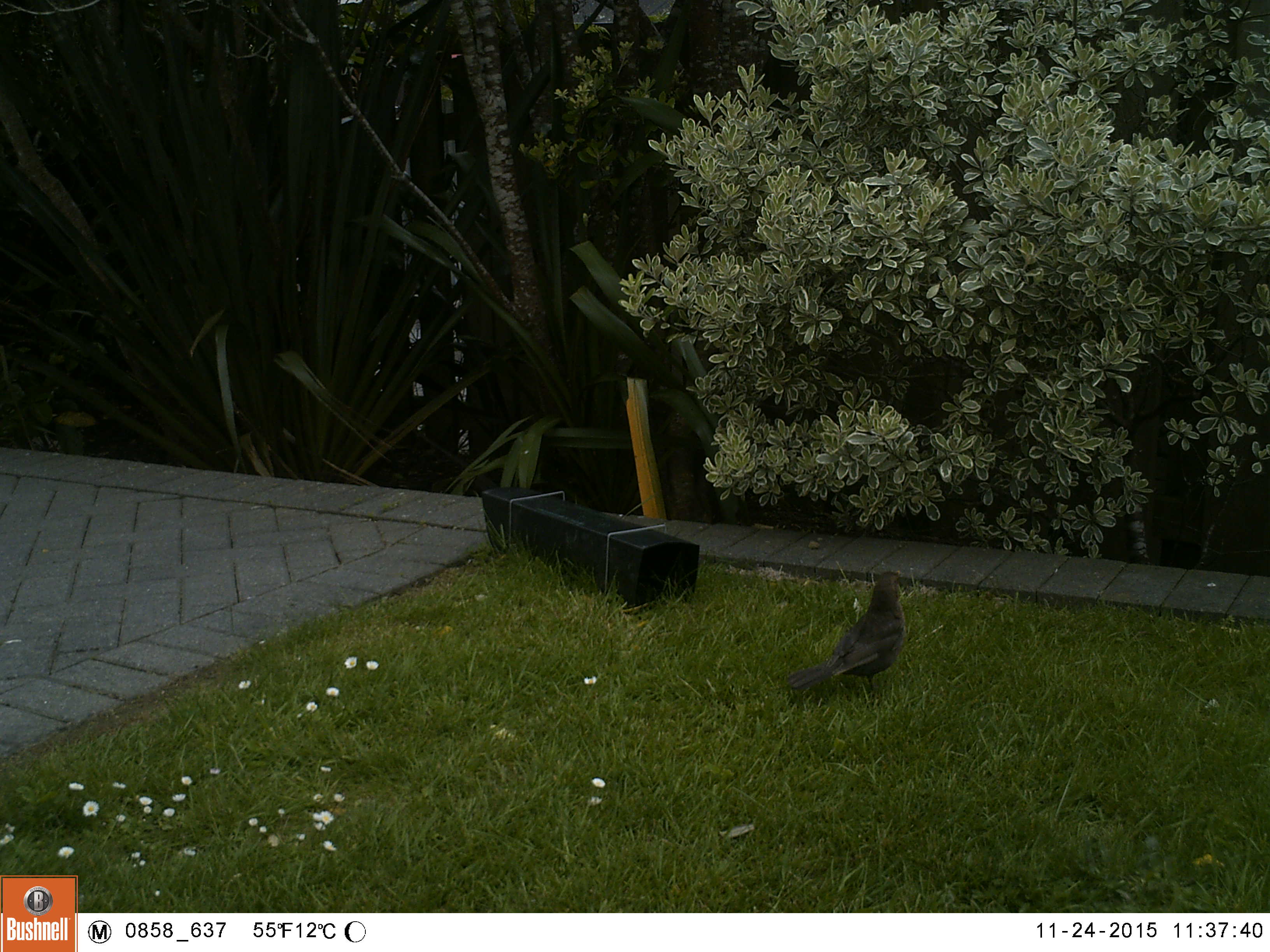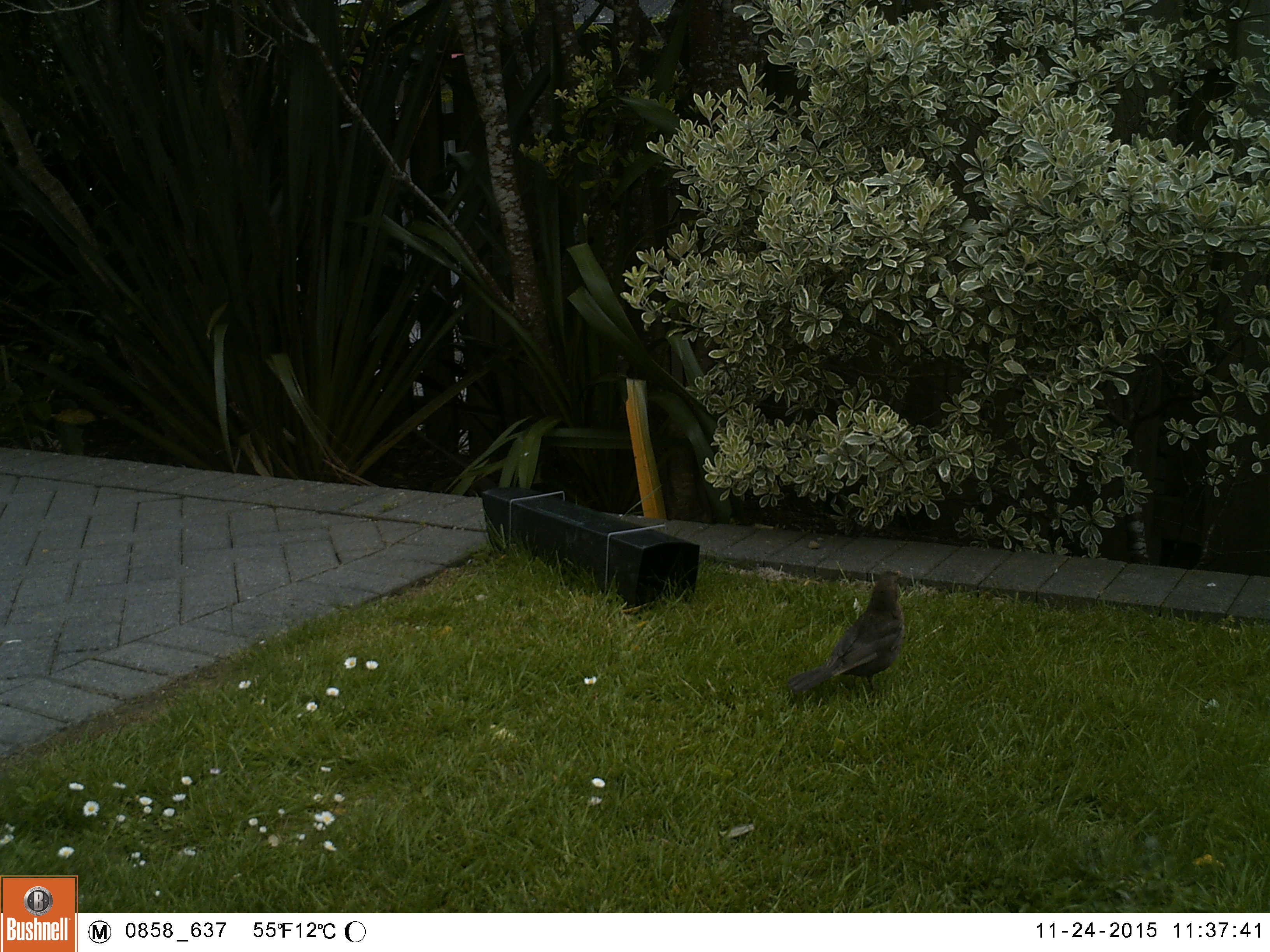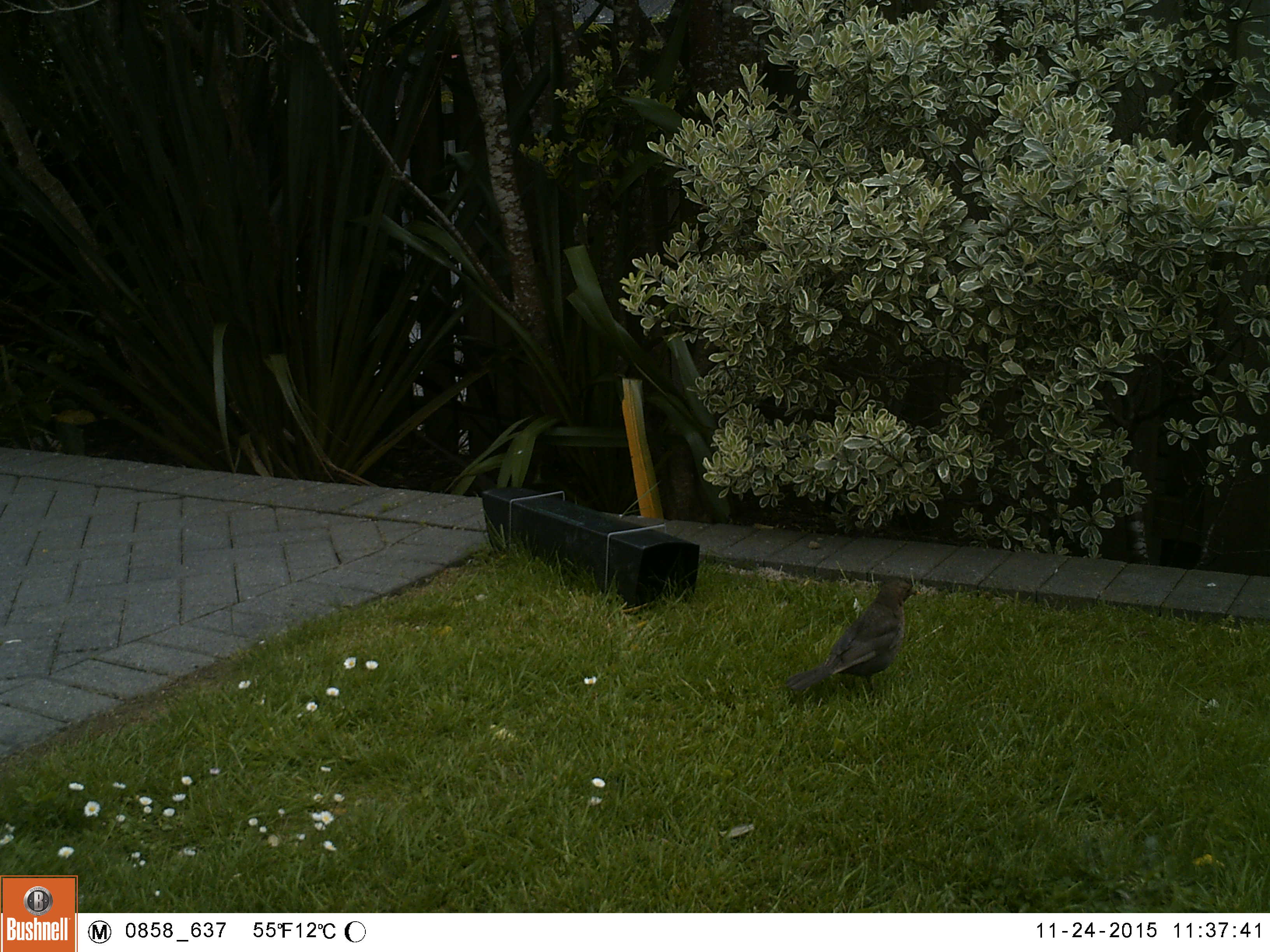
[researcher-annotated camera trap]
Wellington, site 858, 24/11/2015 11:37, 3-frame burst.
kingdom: Animalia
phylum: Chordata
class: Aves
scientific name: Aves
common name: bird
Bird (Aves).